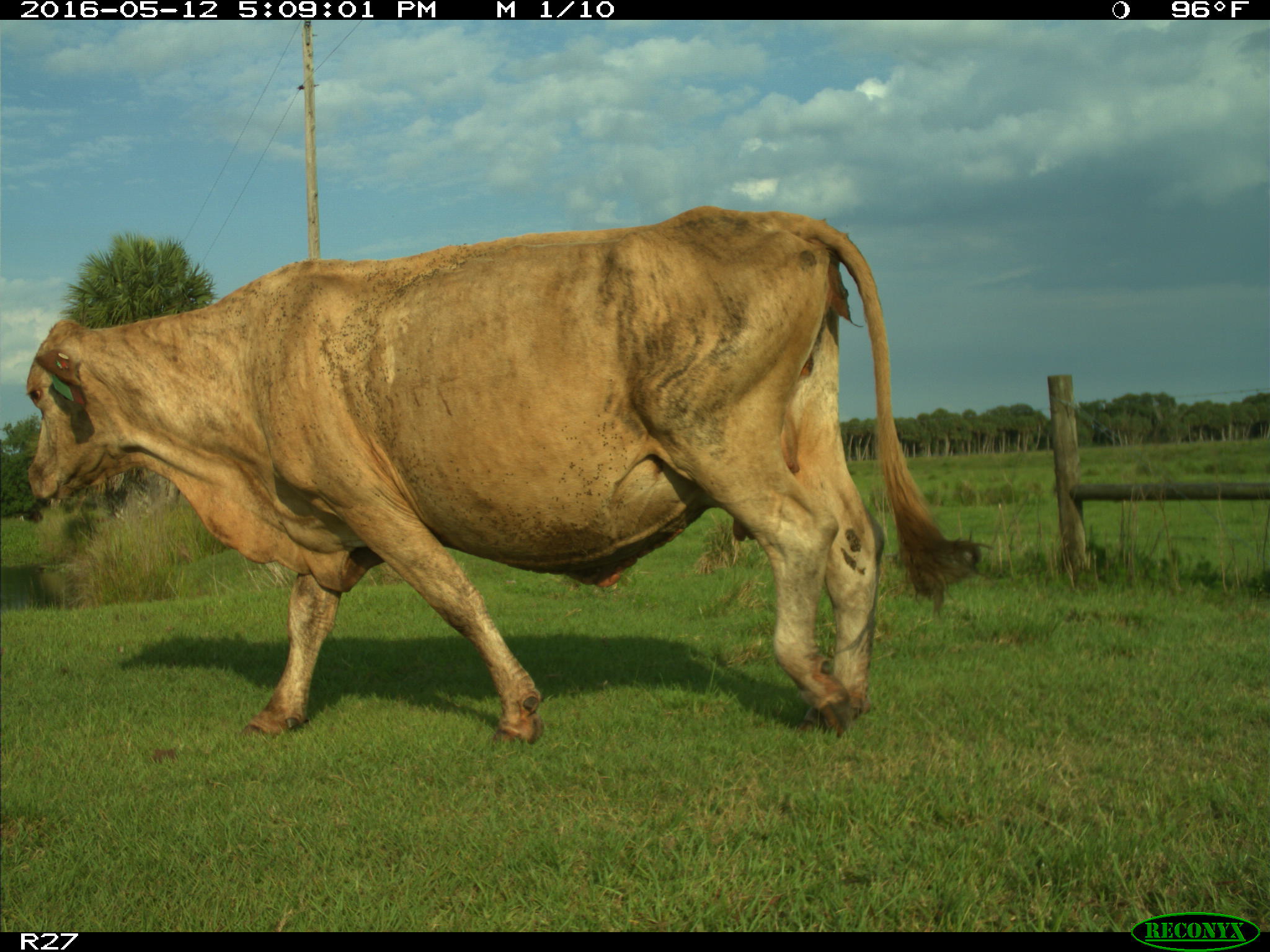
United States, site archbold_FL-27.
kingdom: Animalia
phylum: Chordata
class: Mammalia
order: Artiodactyla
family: Bovidae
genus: Bos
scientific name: Bos taurus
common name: domestic cow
Bos taurus (domestic cow).